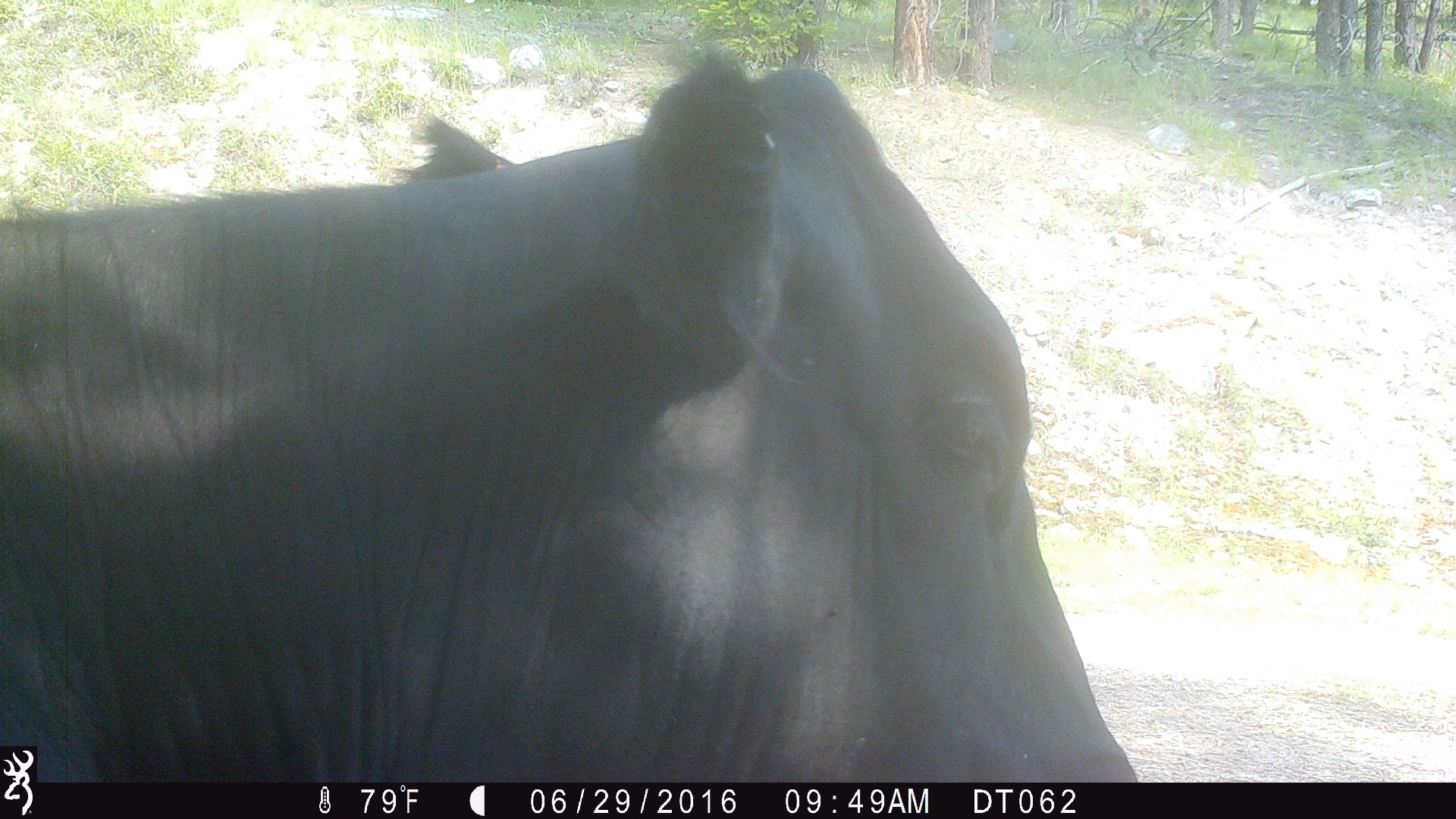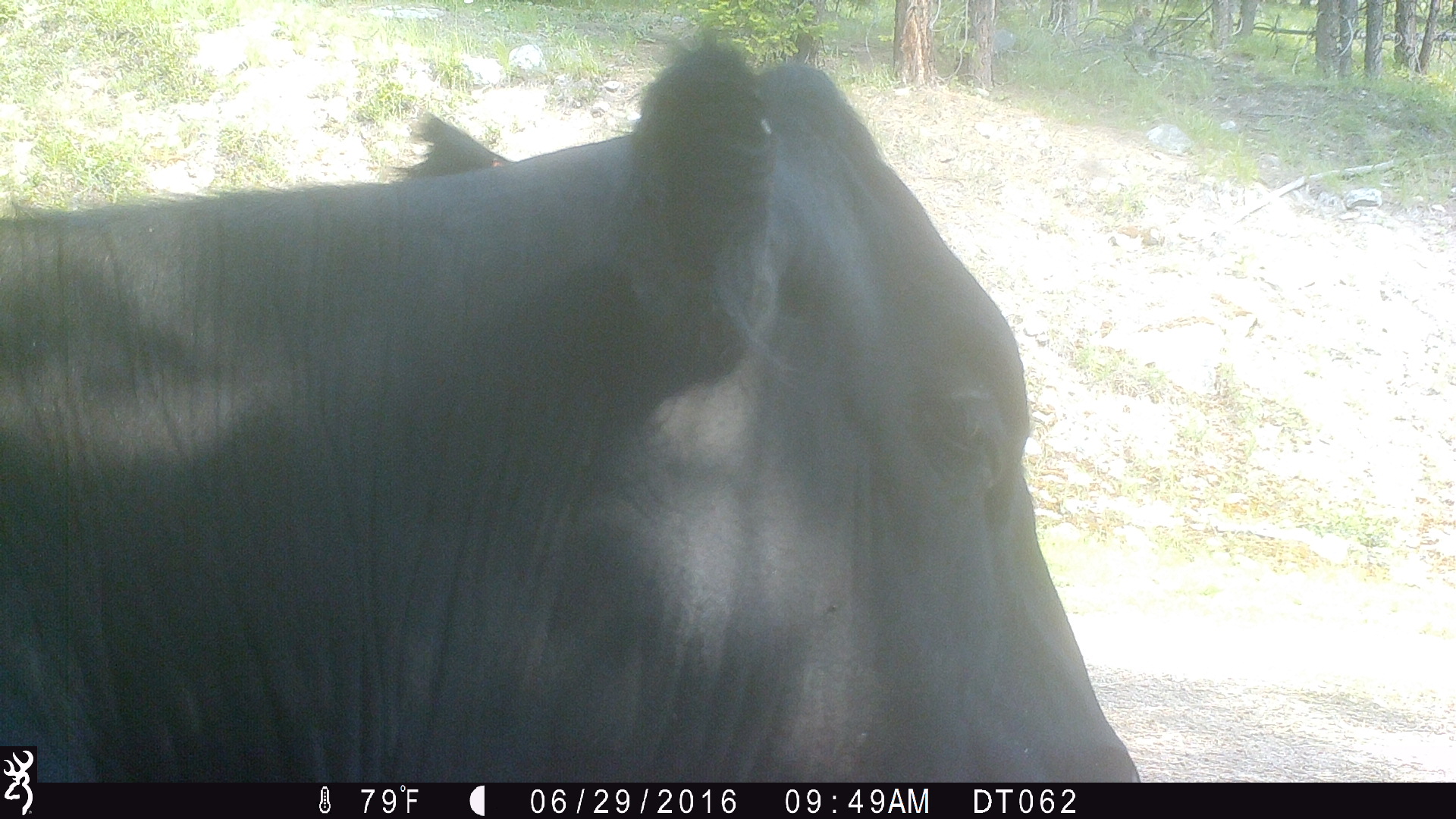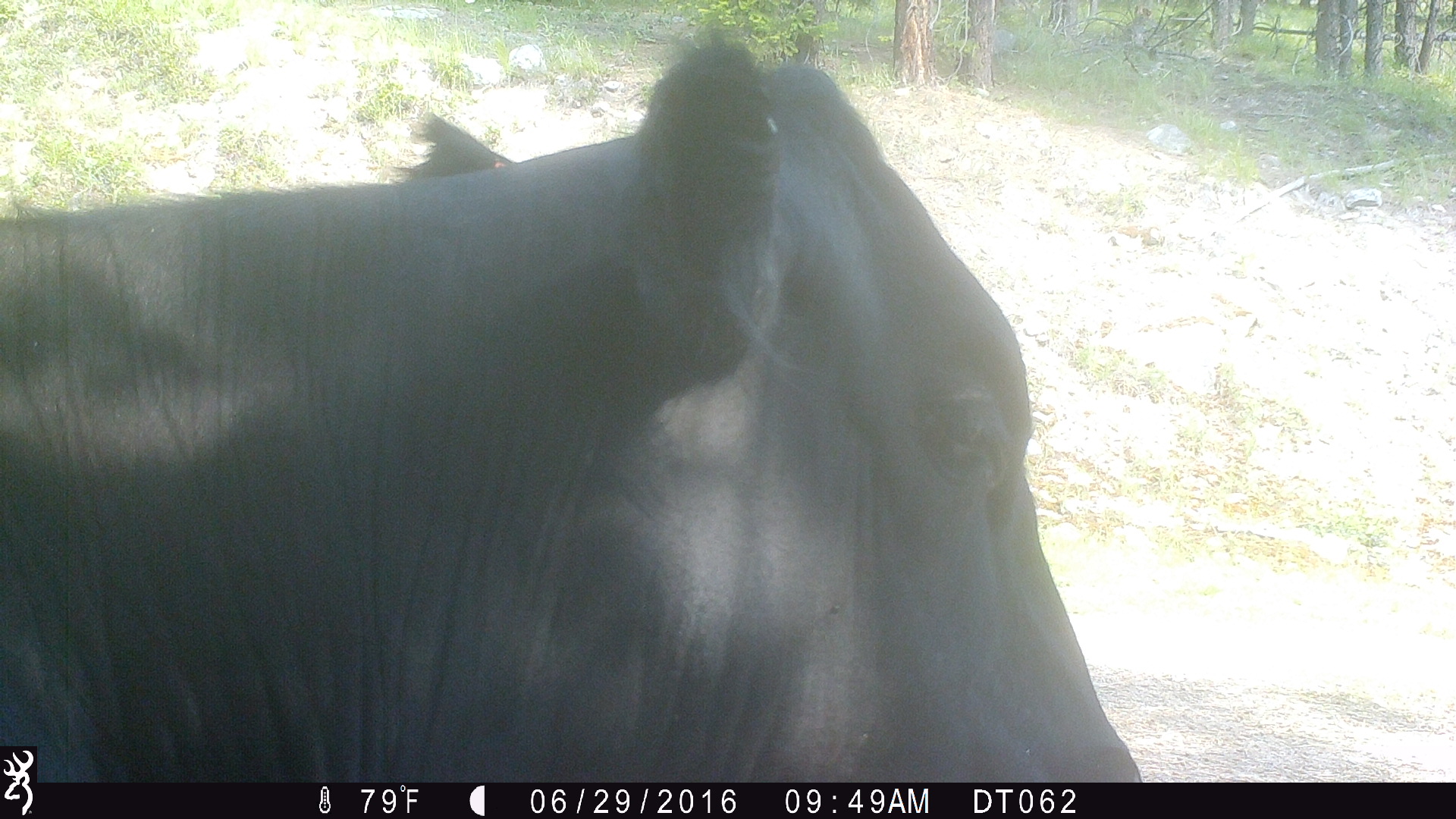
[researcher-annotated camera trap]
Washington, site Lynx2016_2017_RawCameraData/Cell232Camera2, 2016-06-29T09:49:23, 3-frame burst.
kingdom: Animalia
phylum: Chordata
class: Mammalia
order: Artiodactyla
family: Bovidae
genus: Bos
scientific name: Bos taurus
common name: domestic cattle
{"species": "domestic cattle (Bos taurus)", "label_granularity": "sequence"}